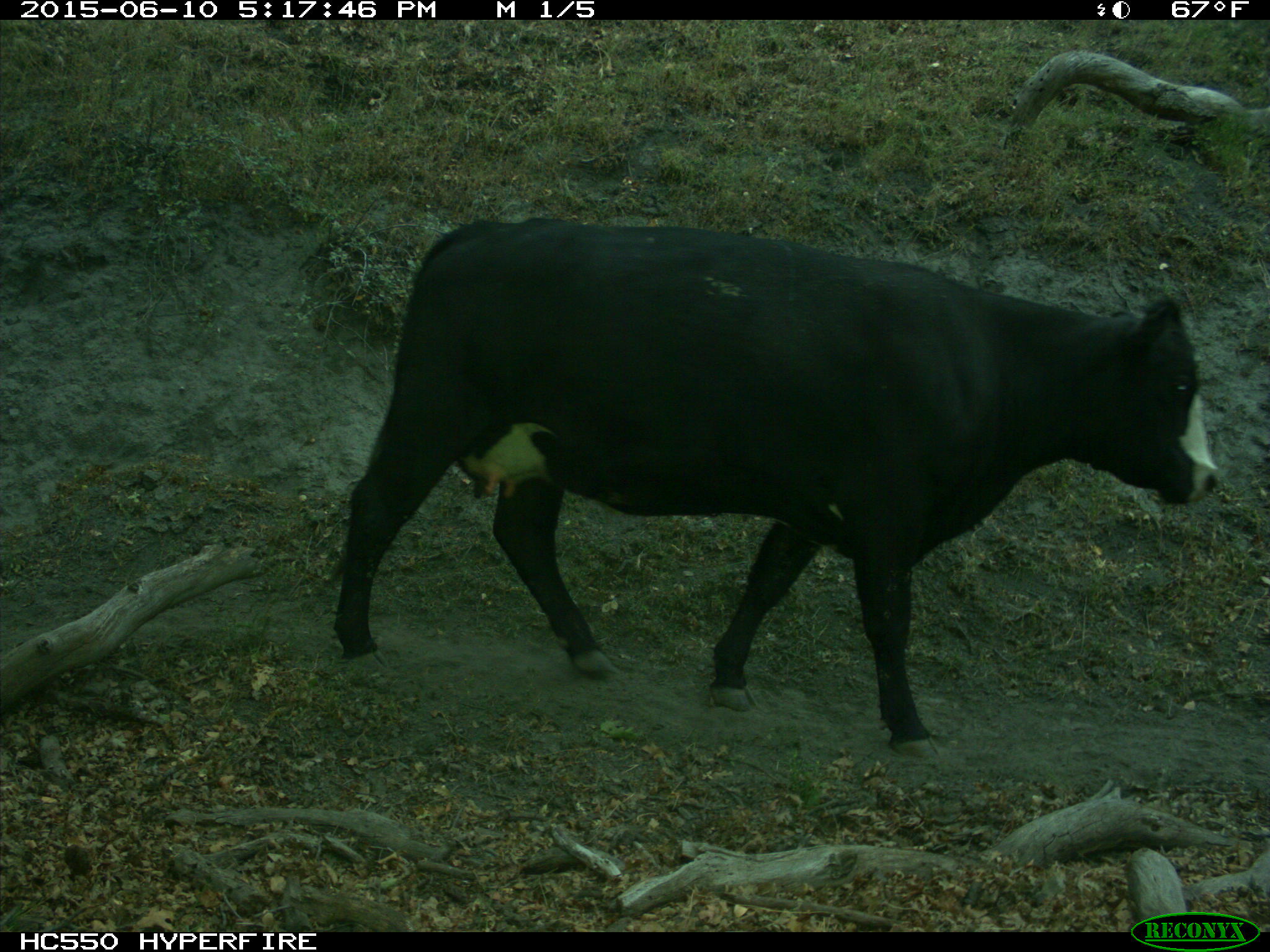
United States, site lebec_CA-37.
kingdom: Animalia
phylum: Chordata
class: Mammalia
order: Artiodactyla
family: Bovidae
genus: Bos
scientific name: Bos taurus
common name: domestic cow